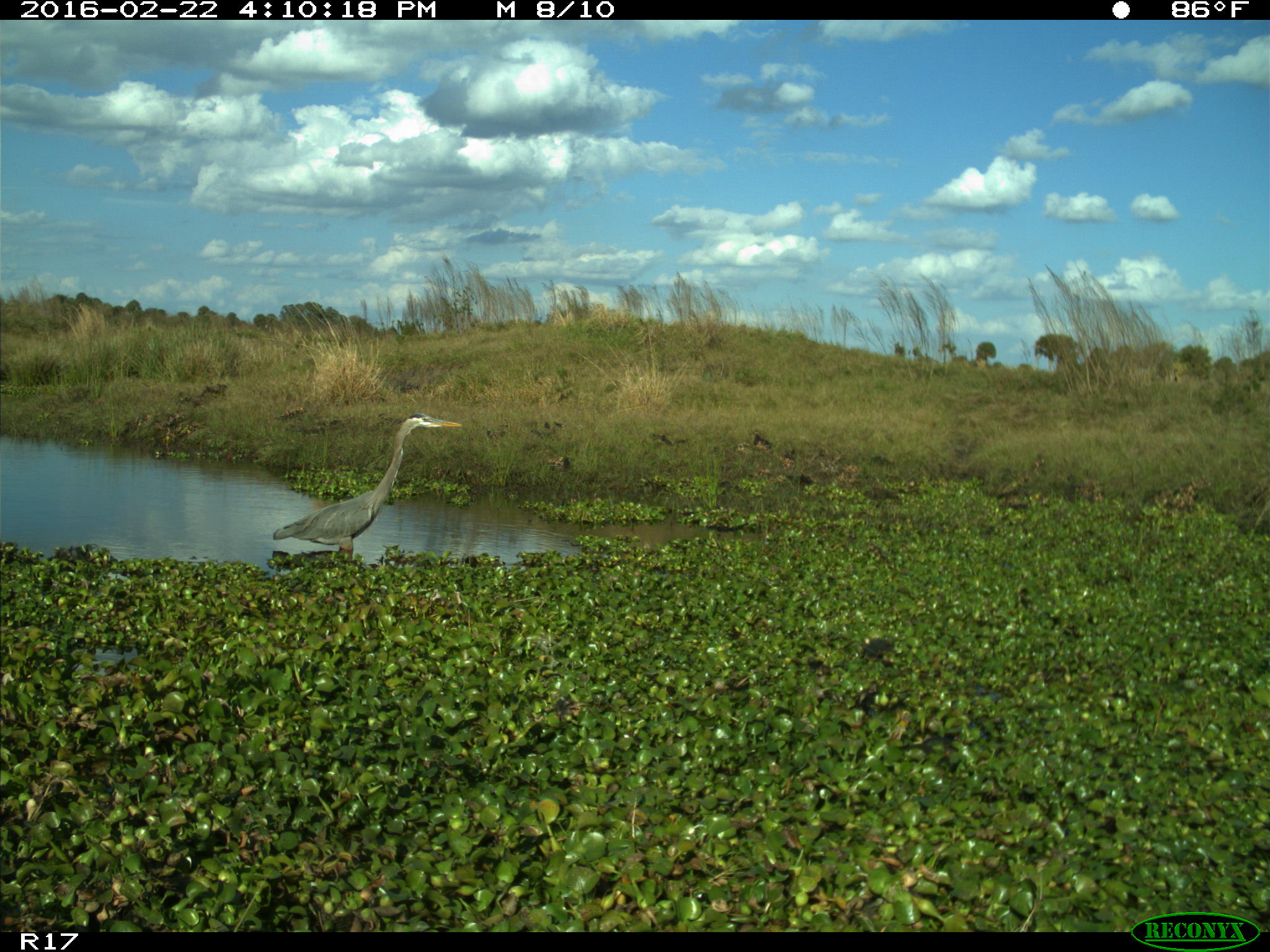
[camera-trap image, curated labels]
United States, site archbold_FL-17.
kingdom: Animalia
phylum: Chordata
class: Aves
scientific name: Aves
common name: birds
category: unidentified bird